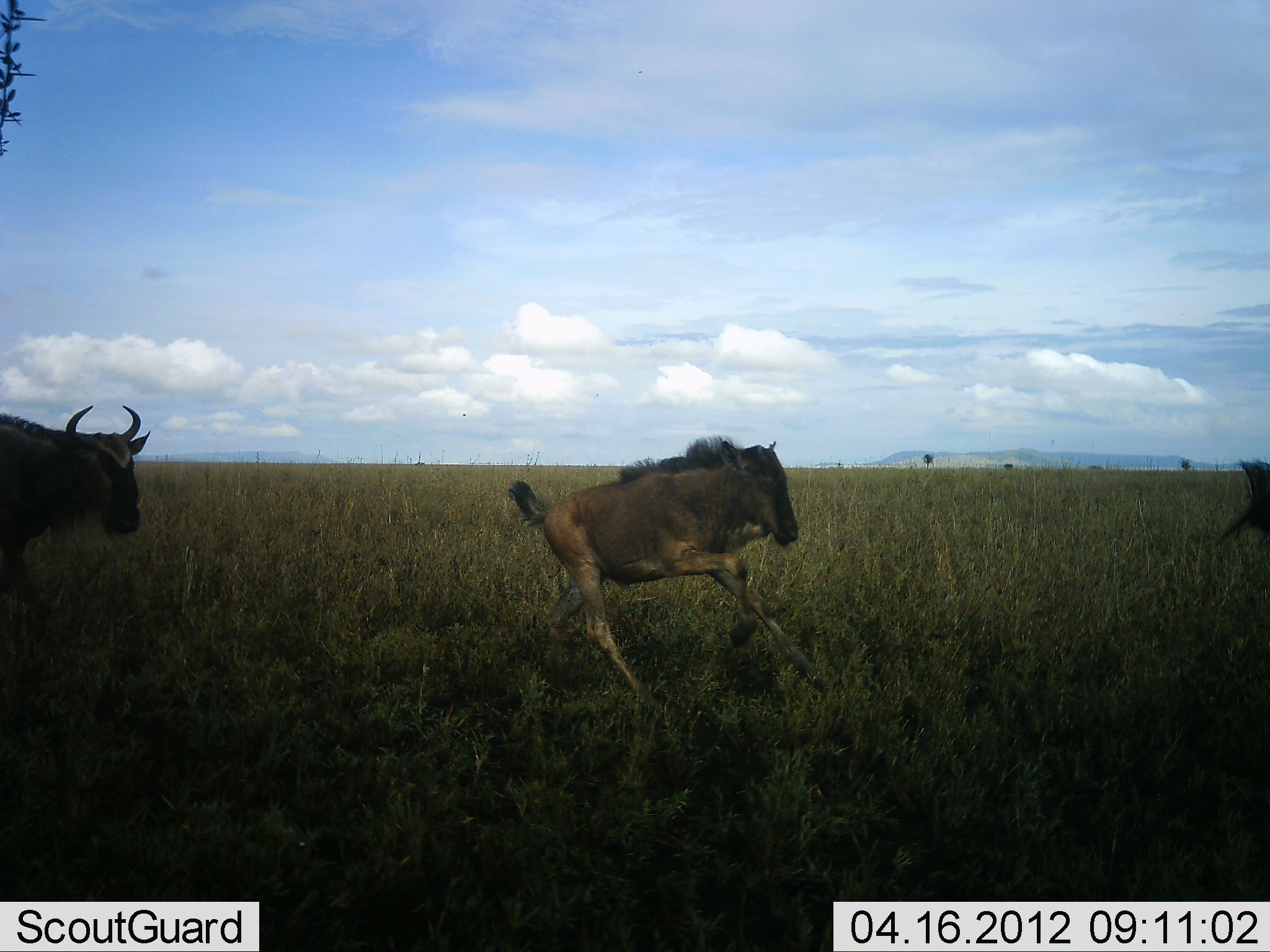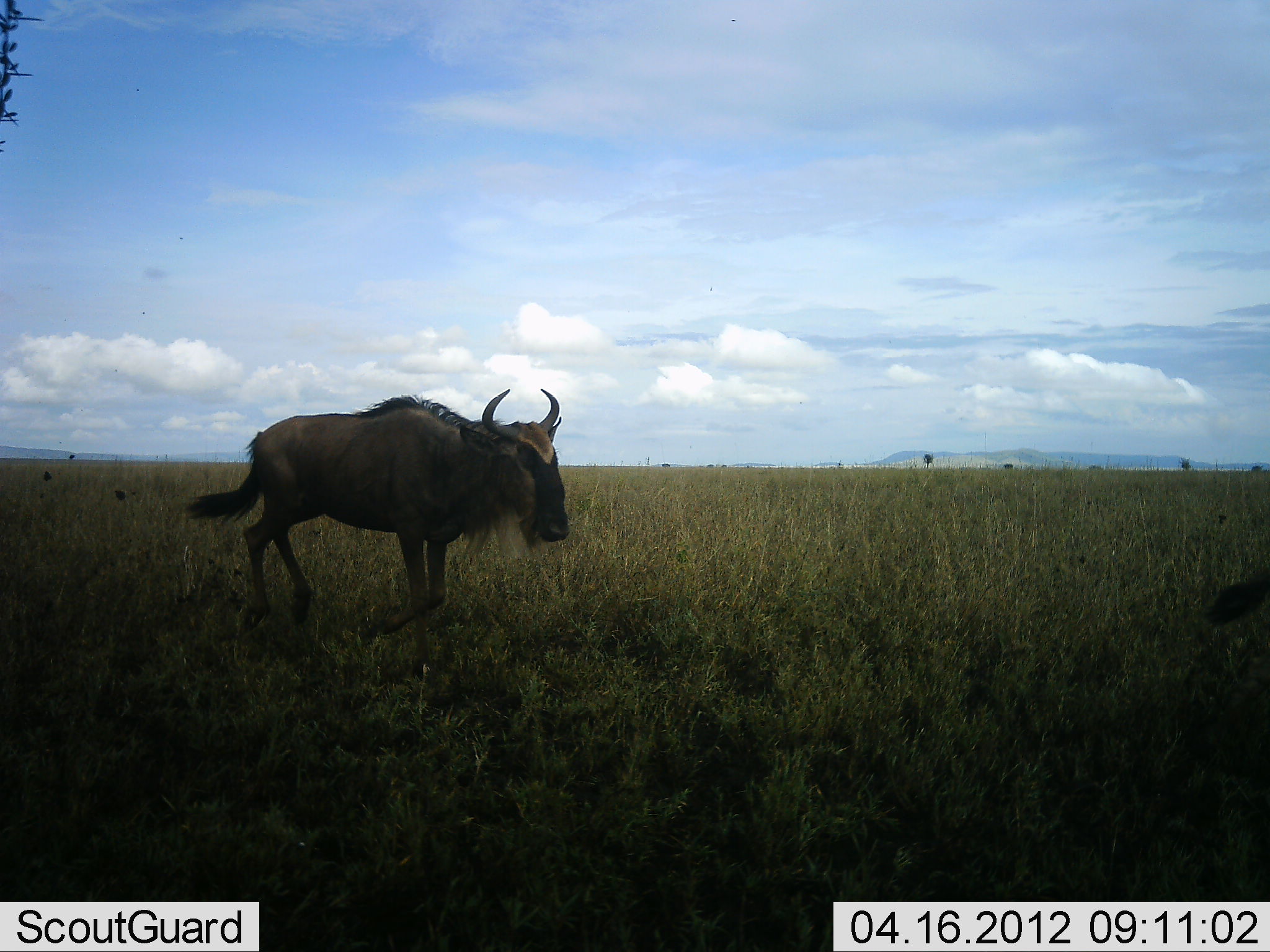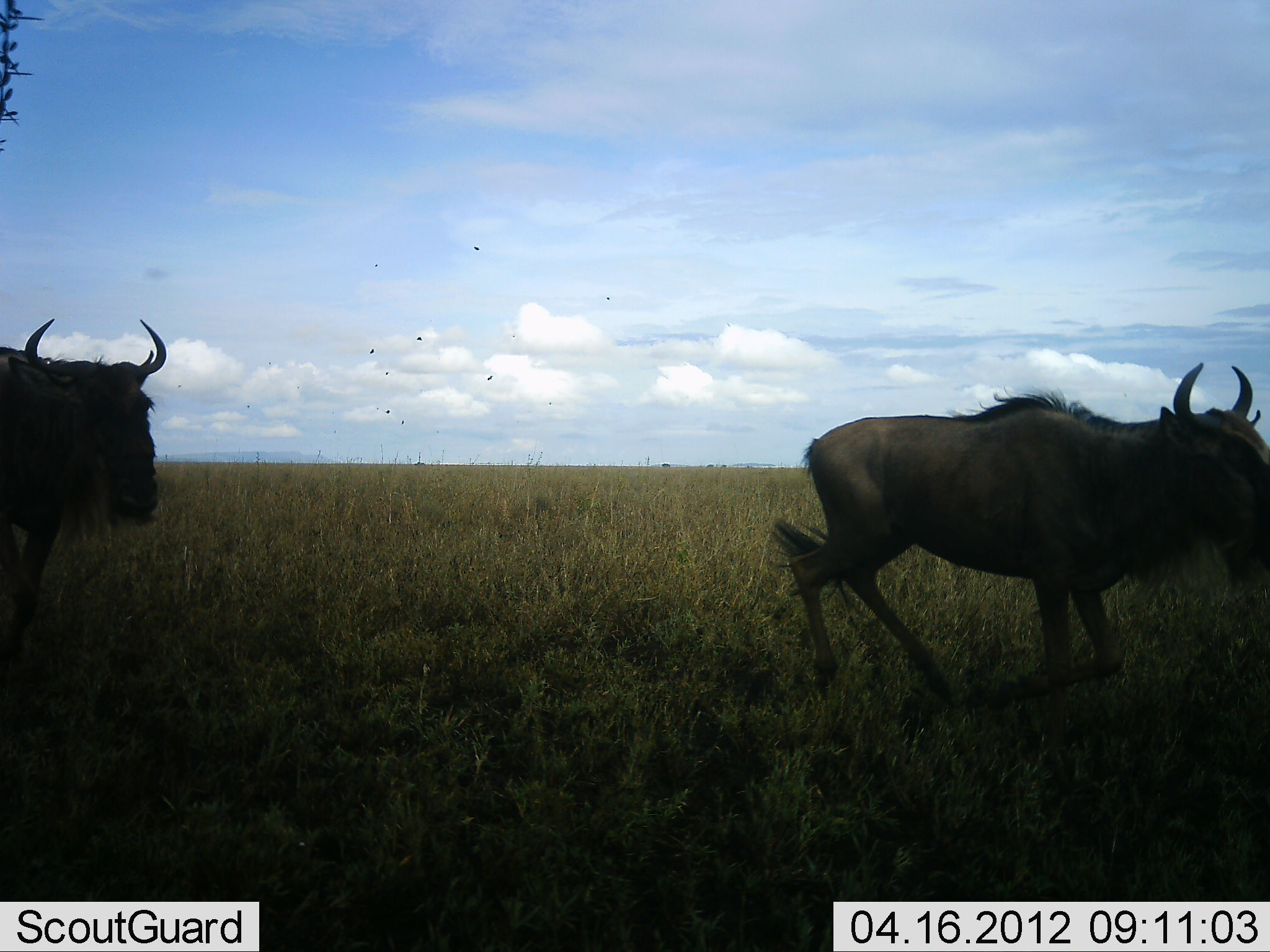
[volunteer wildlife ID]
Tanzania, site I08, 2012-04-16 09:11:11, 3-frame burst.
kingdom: Animalia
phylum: Chordata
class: Mammalia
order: Artiodactyla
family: Bovidae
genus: Connochaetes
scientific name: Connochaetes taurinus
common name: blue wildebeest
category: wildebeest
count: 3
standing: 4%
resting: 0%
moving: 93%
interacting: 4%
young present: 70%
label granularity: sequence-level